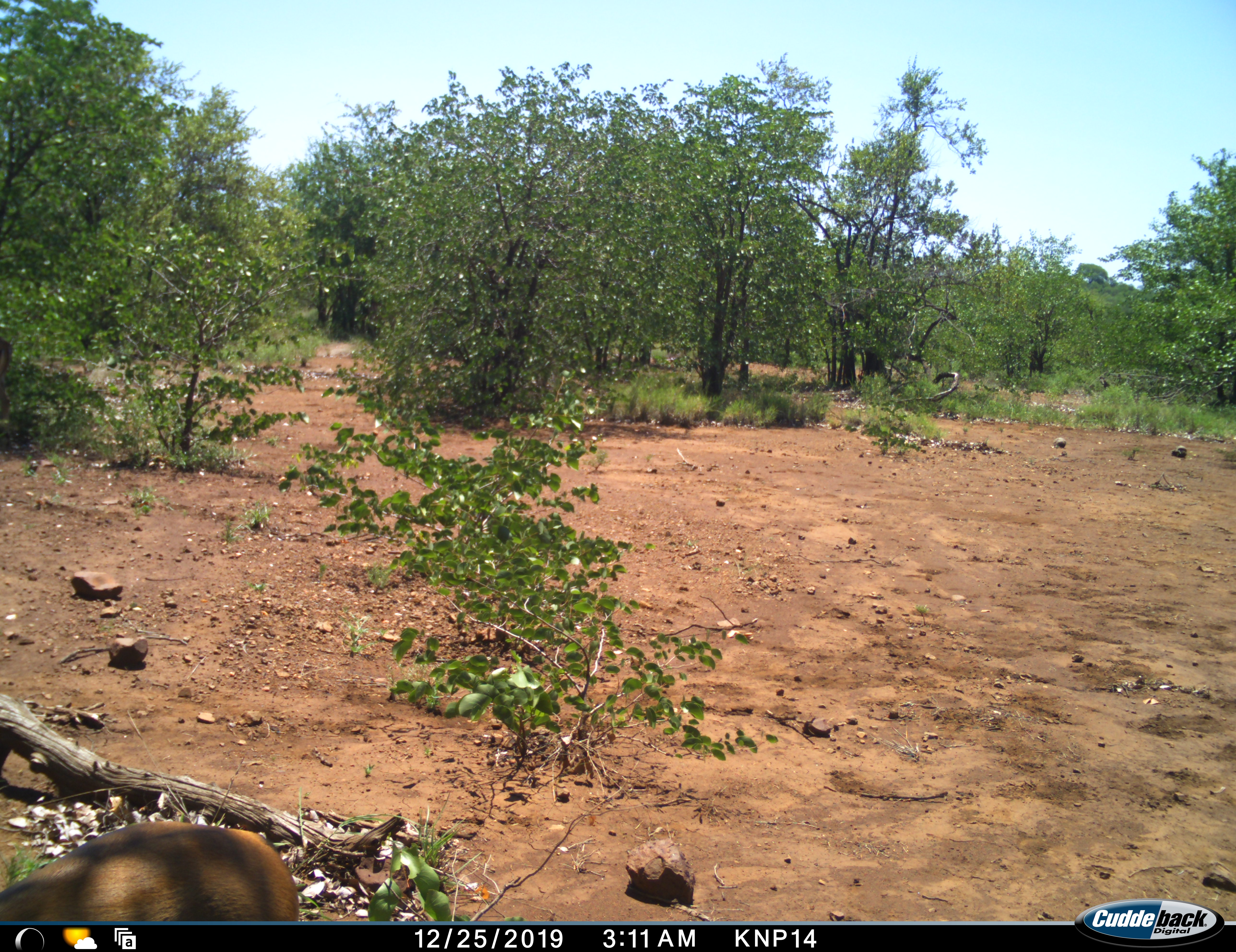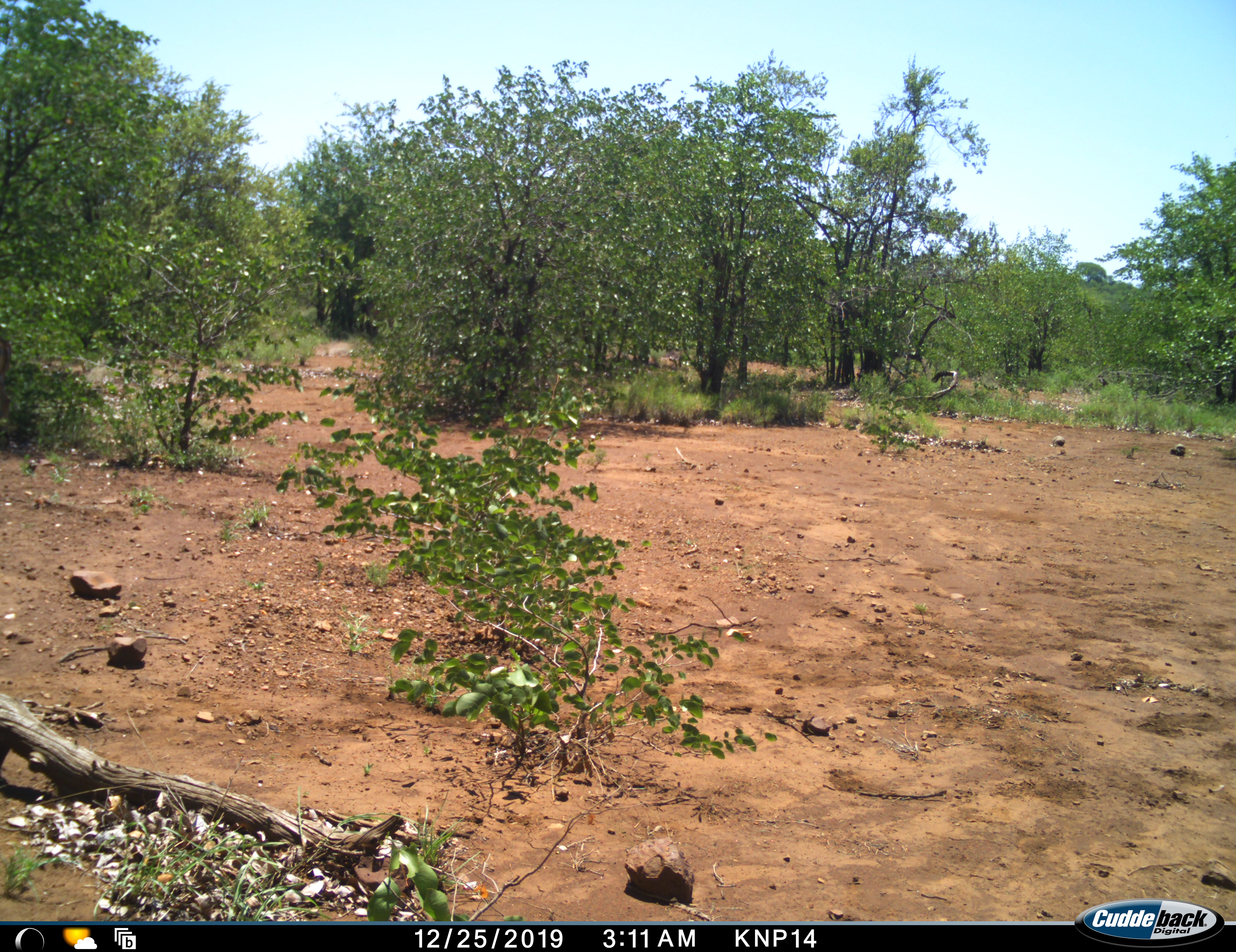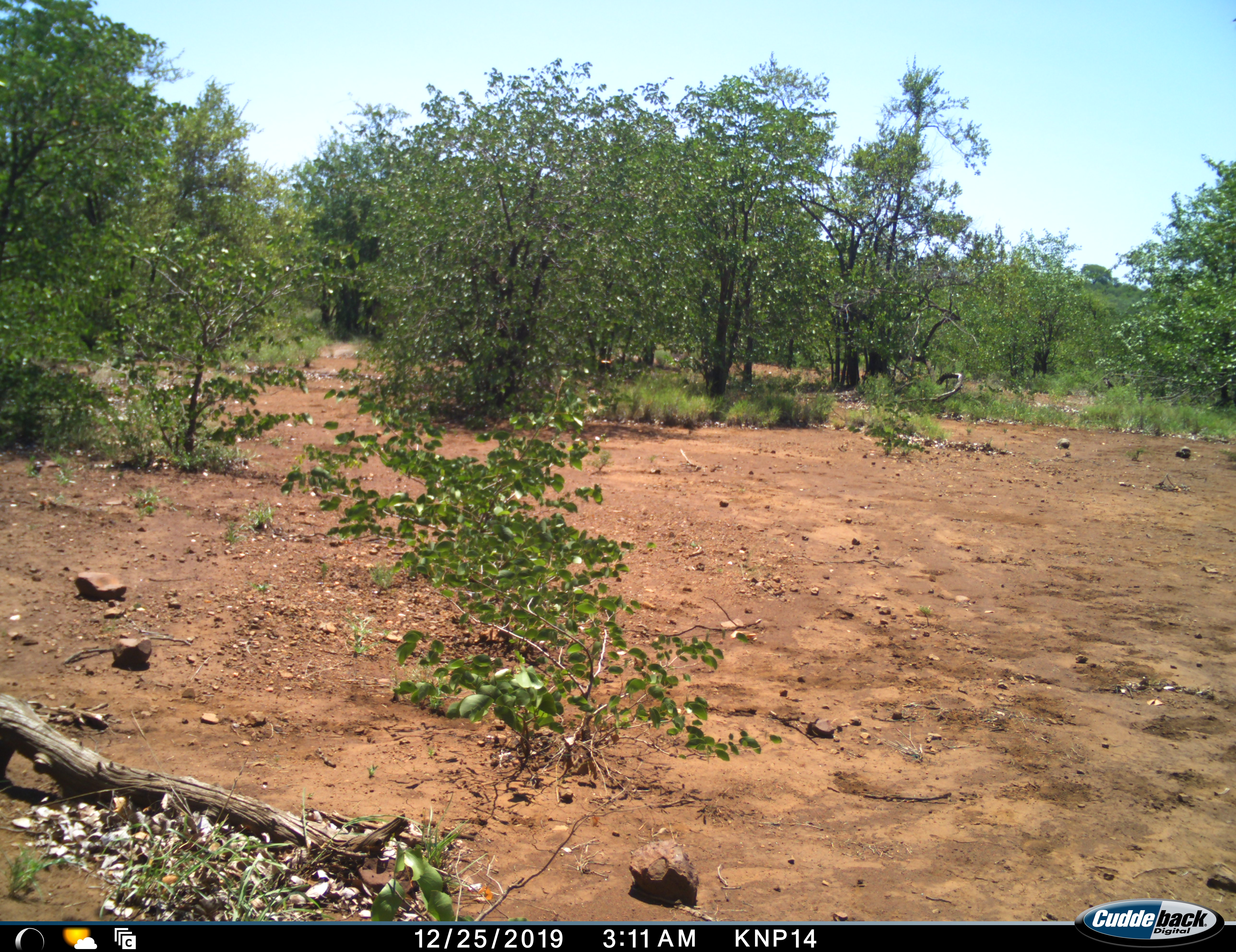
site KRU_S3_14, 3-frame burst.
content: unidentified animal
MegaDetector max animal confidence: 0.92